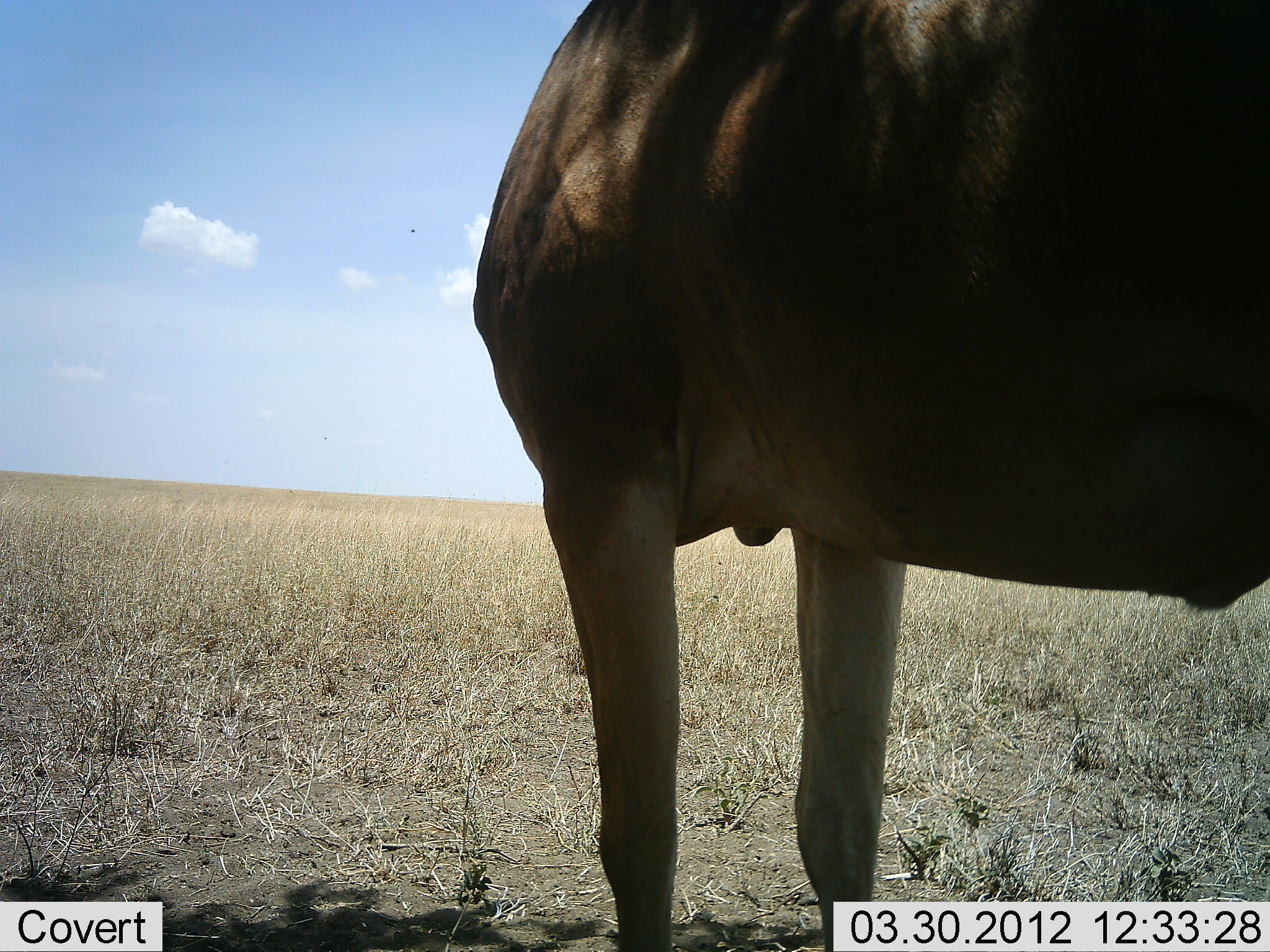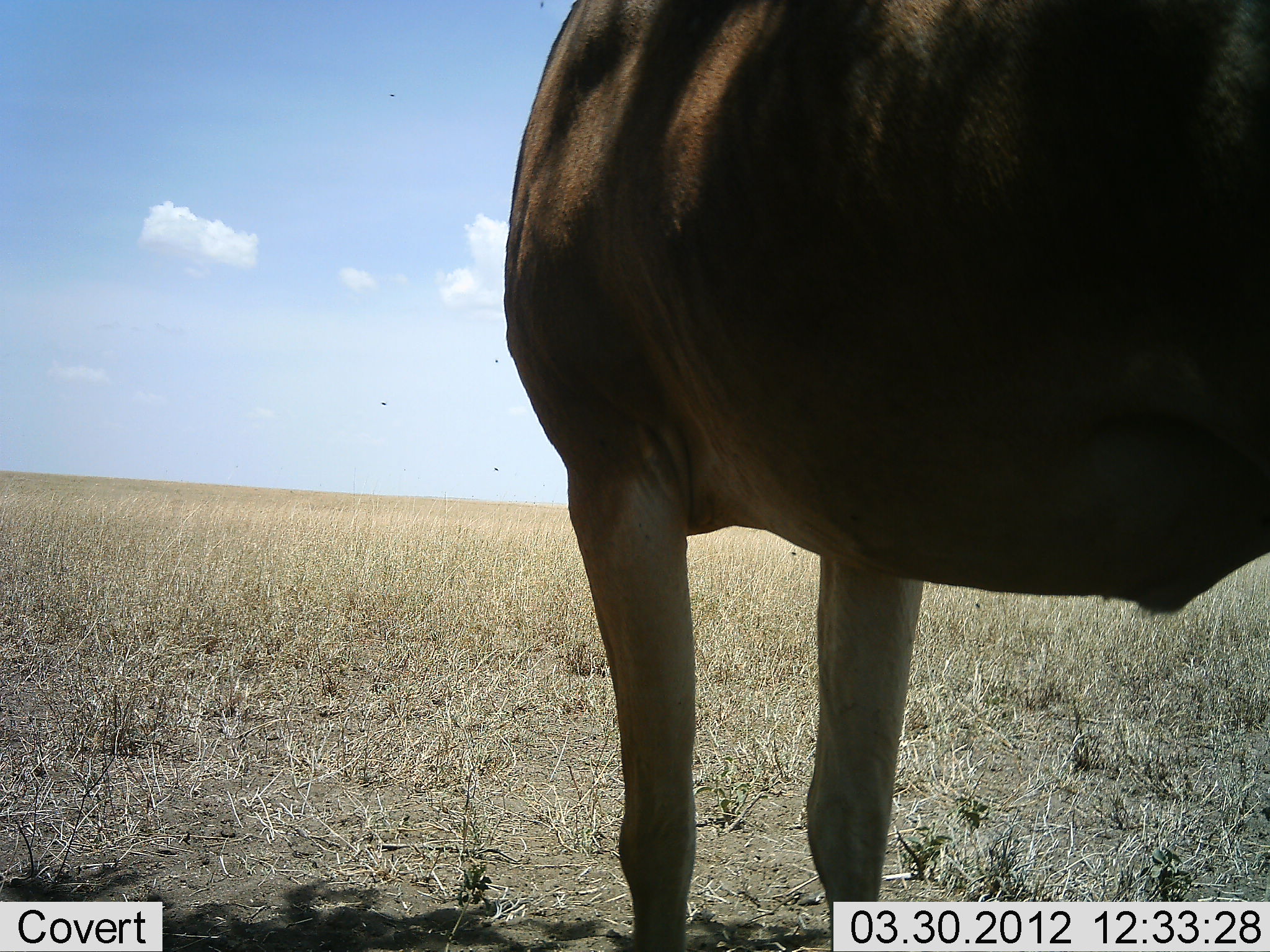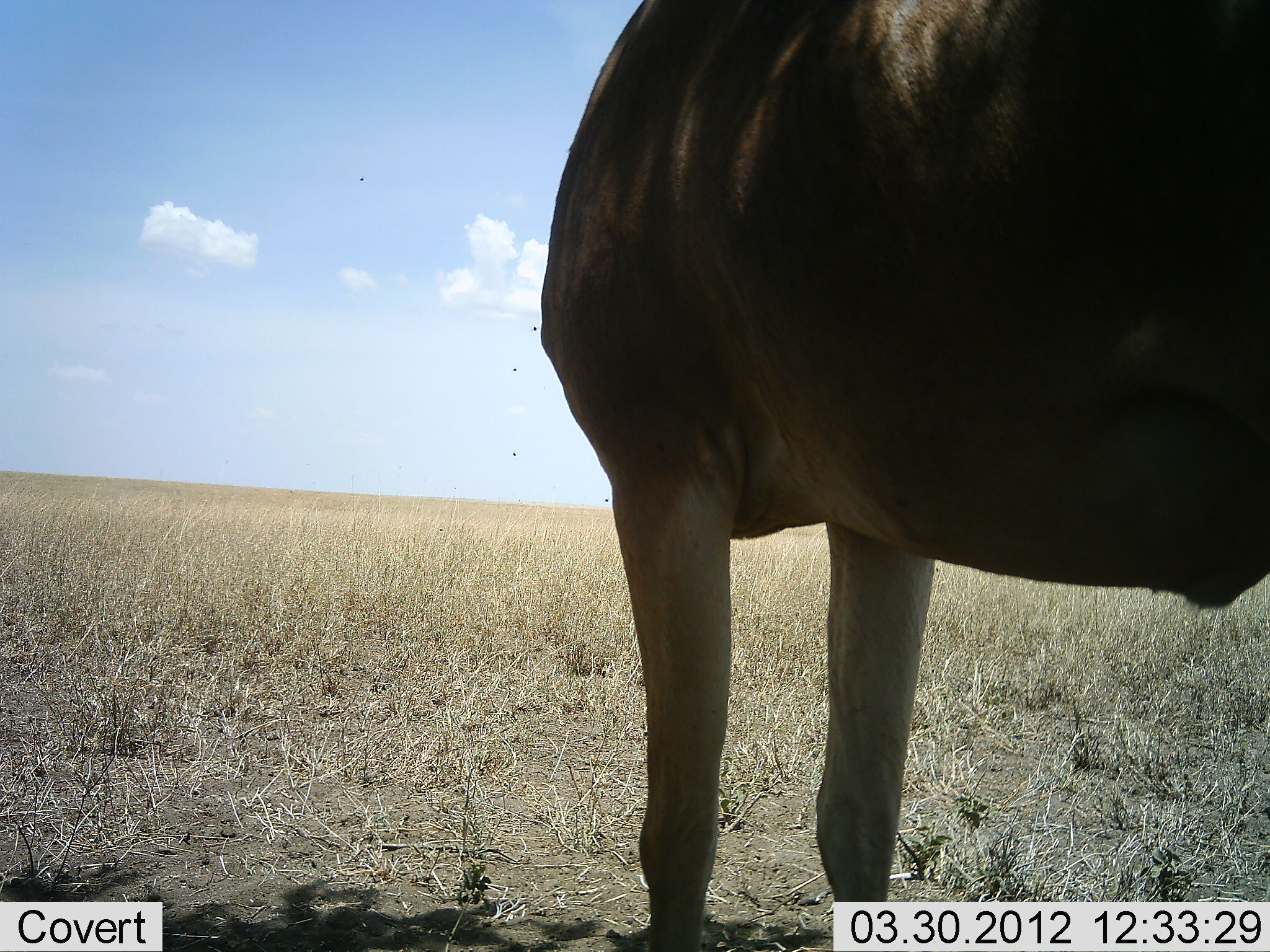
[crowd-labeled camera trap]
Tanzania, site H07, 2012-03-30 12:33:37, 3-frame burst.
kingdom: Animalia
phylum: Chordata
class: Mammalia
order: Artiodactyla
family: Bovidae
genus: Alcelaphus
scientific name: Alcelaphus buselaphus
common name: hartebeest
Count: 1.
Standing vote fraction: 100%.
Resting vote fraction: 0%.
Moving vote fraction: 0%.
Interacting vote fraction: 0%.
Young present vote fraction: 0%.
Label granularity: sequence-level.